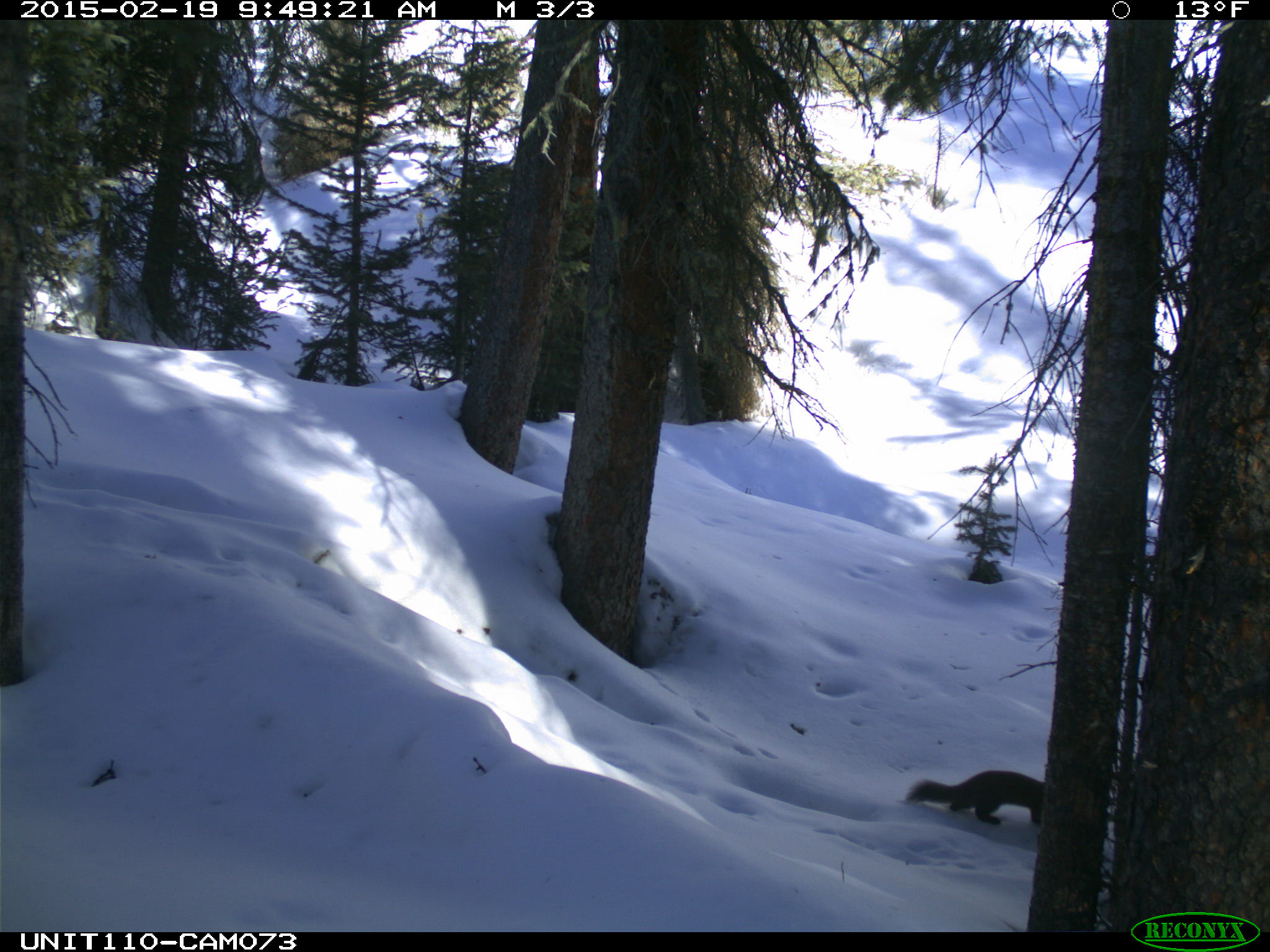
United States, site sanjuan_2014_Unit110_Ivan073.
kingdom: Animalia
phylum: Chordata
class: Mammalia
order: Carnivora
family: Mustelidae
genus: Martes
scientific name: Martes americana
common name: american marten